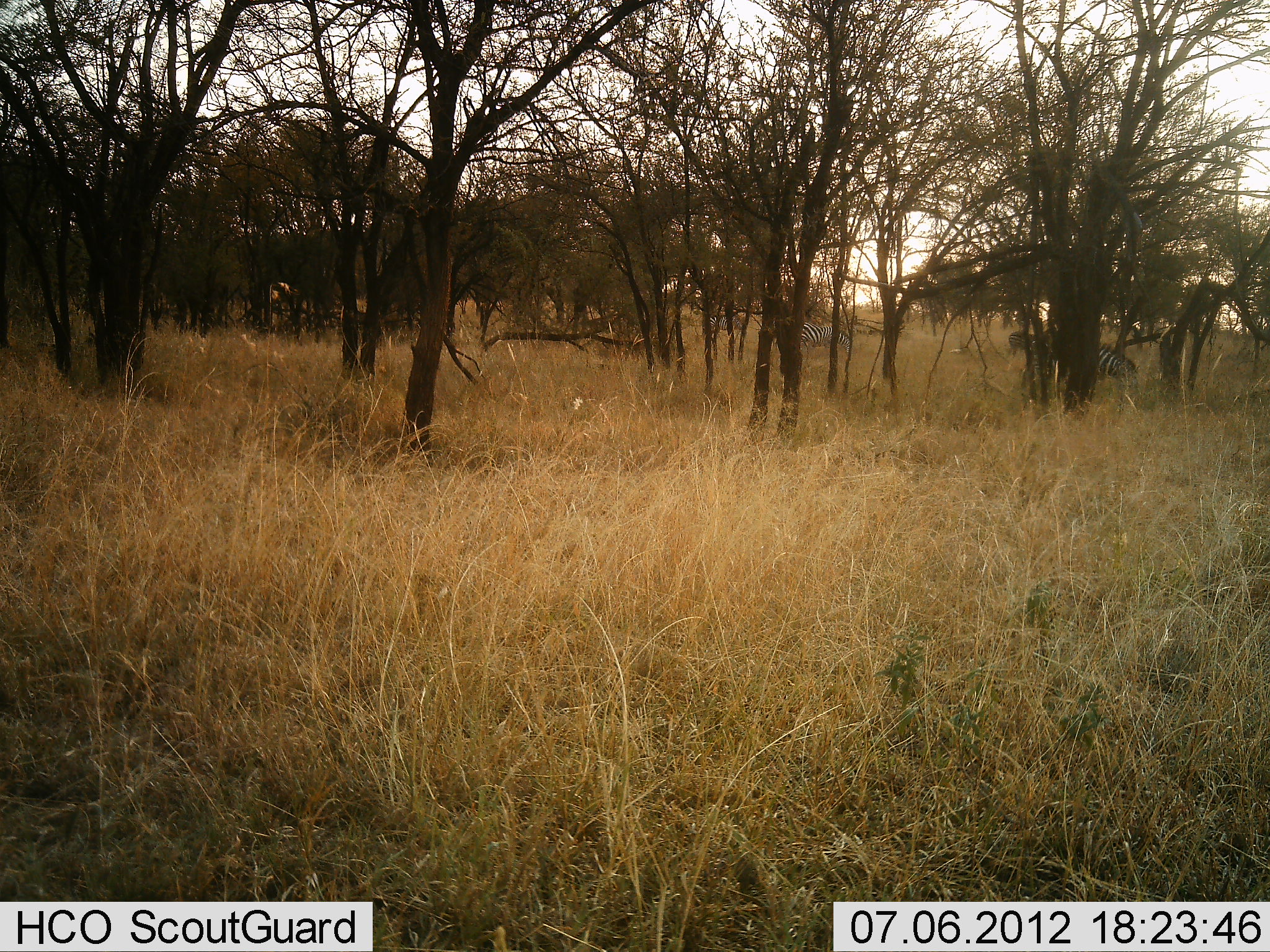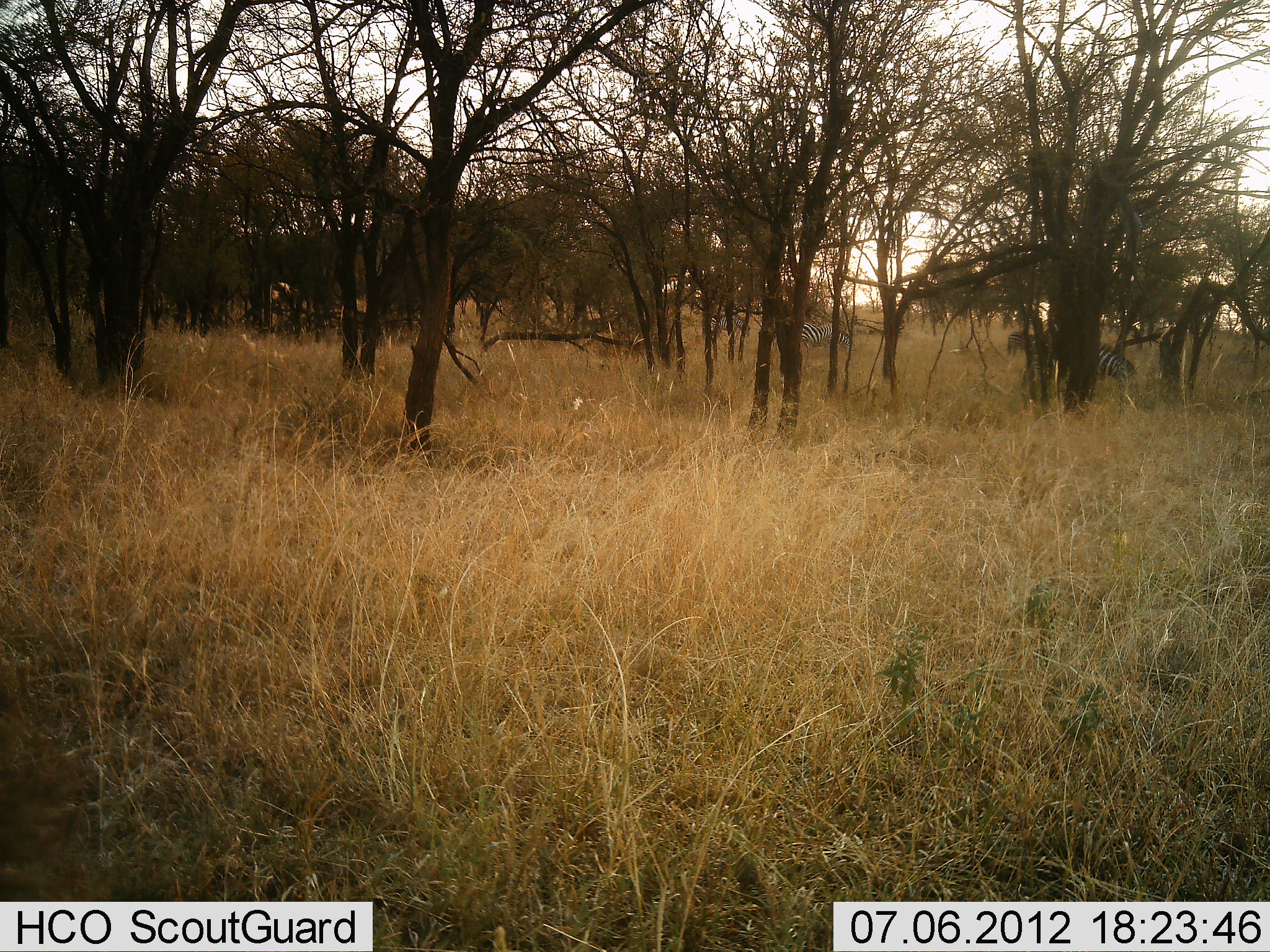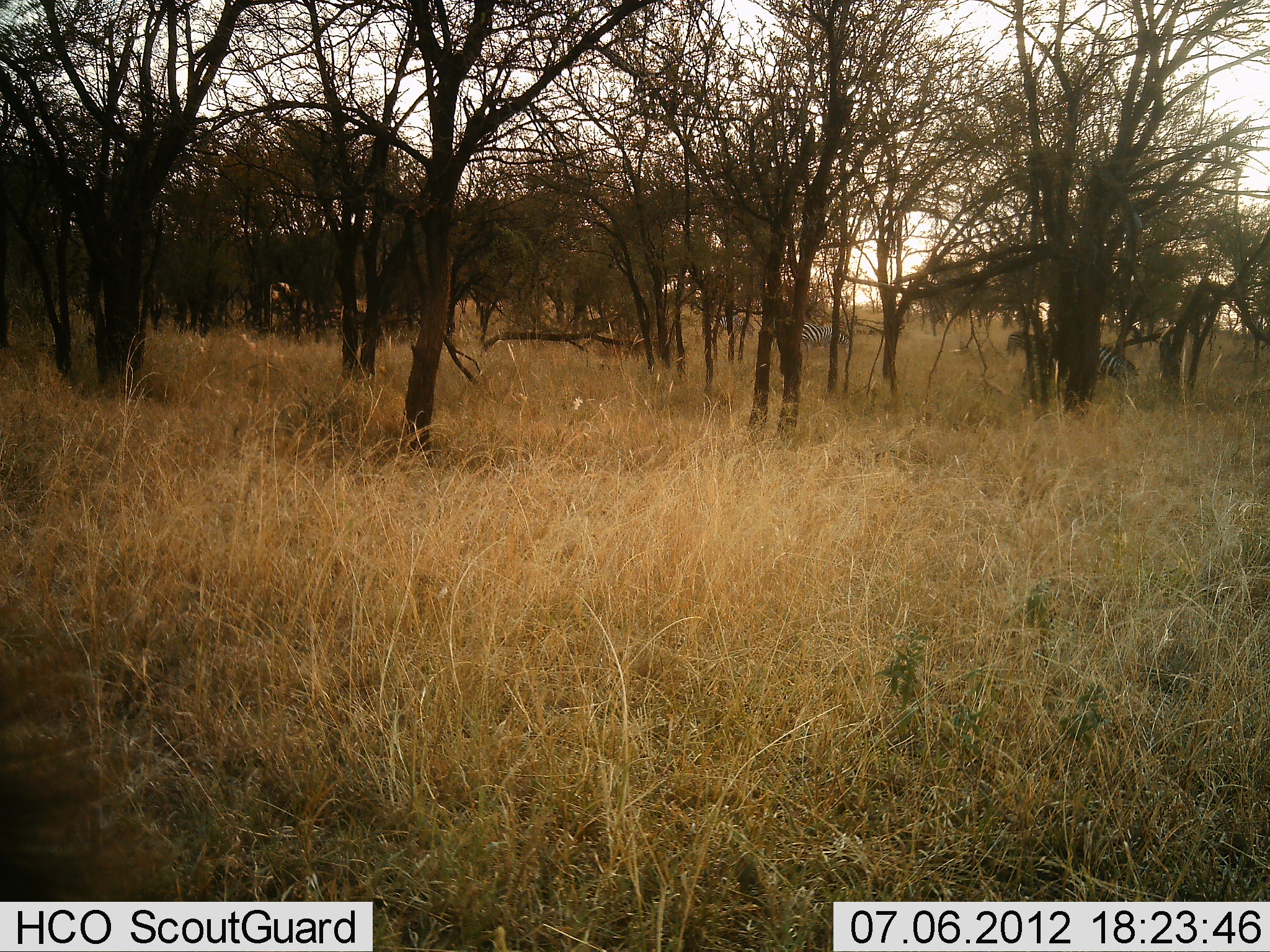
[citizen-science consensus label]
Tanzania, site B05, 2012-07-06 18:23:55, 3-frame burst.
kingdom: Animalia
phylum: Chordata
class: Mammalia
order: Perissodactyla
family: Equidae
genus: Equus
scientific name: Equus quagga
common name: plains zebra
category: zebra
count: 3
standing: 20%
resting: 20%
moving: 0%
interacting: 0%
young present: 0%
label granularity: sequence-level